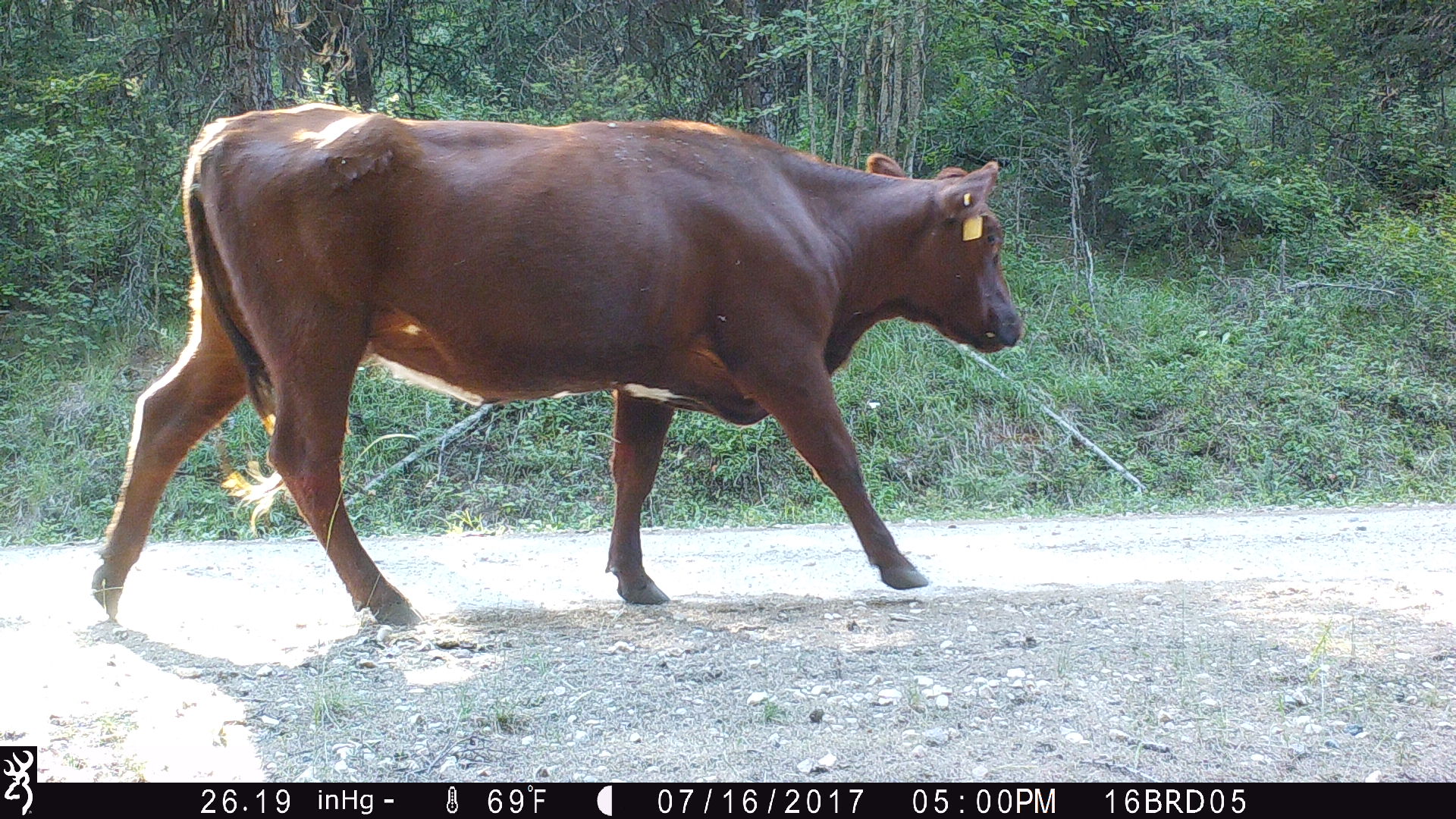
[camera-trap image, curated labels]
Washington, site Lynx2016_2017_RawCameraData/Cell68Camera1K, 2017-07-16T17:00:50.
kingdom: Animalia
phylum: Chordata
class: Mammalia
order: Artiodactyla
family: Bovidae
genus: Bos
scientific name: Bos taurus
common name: domestic cattle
Domestic cattle (Bos taurus). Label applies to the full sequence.